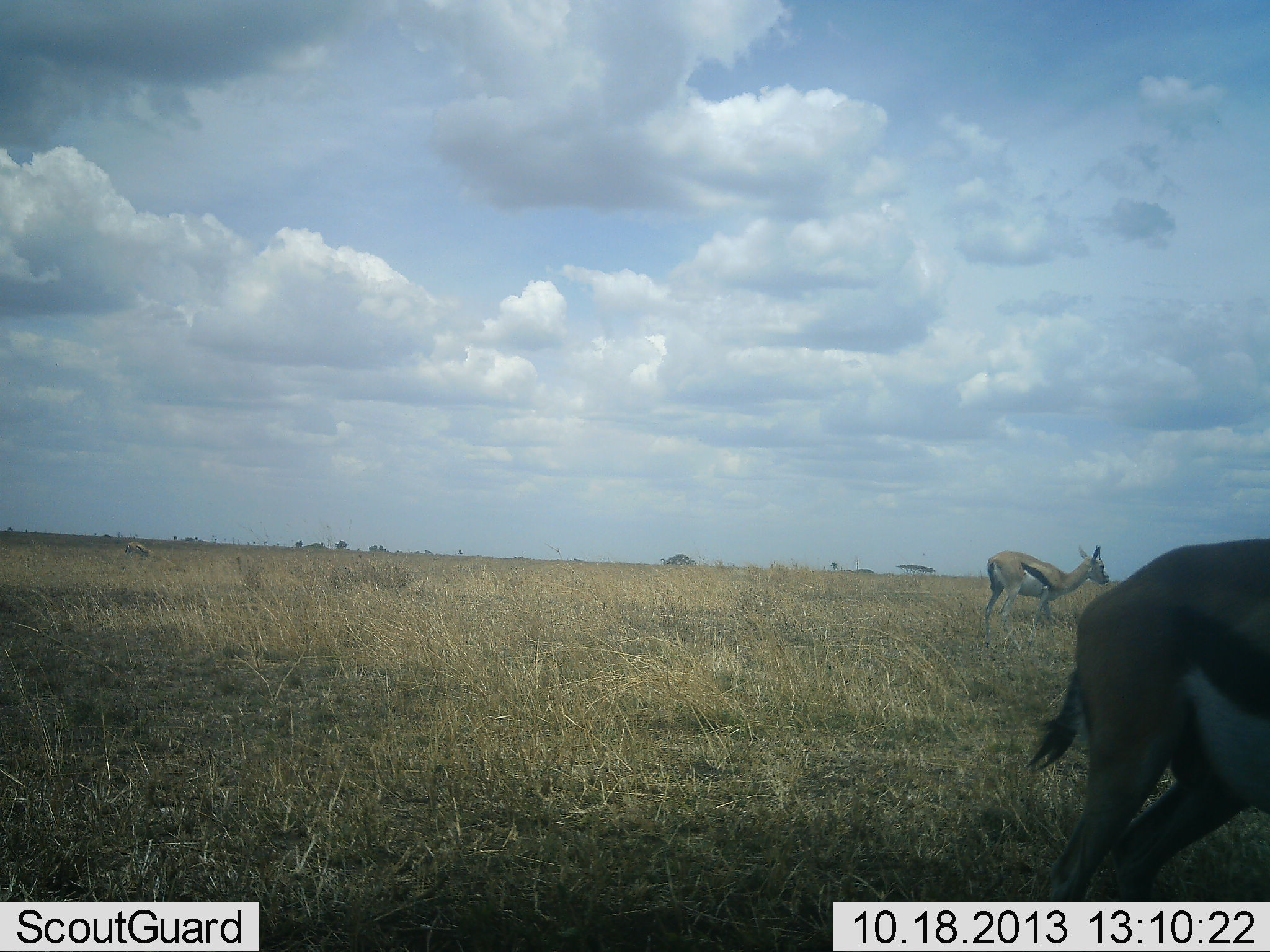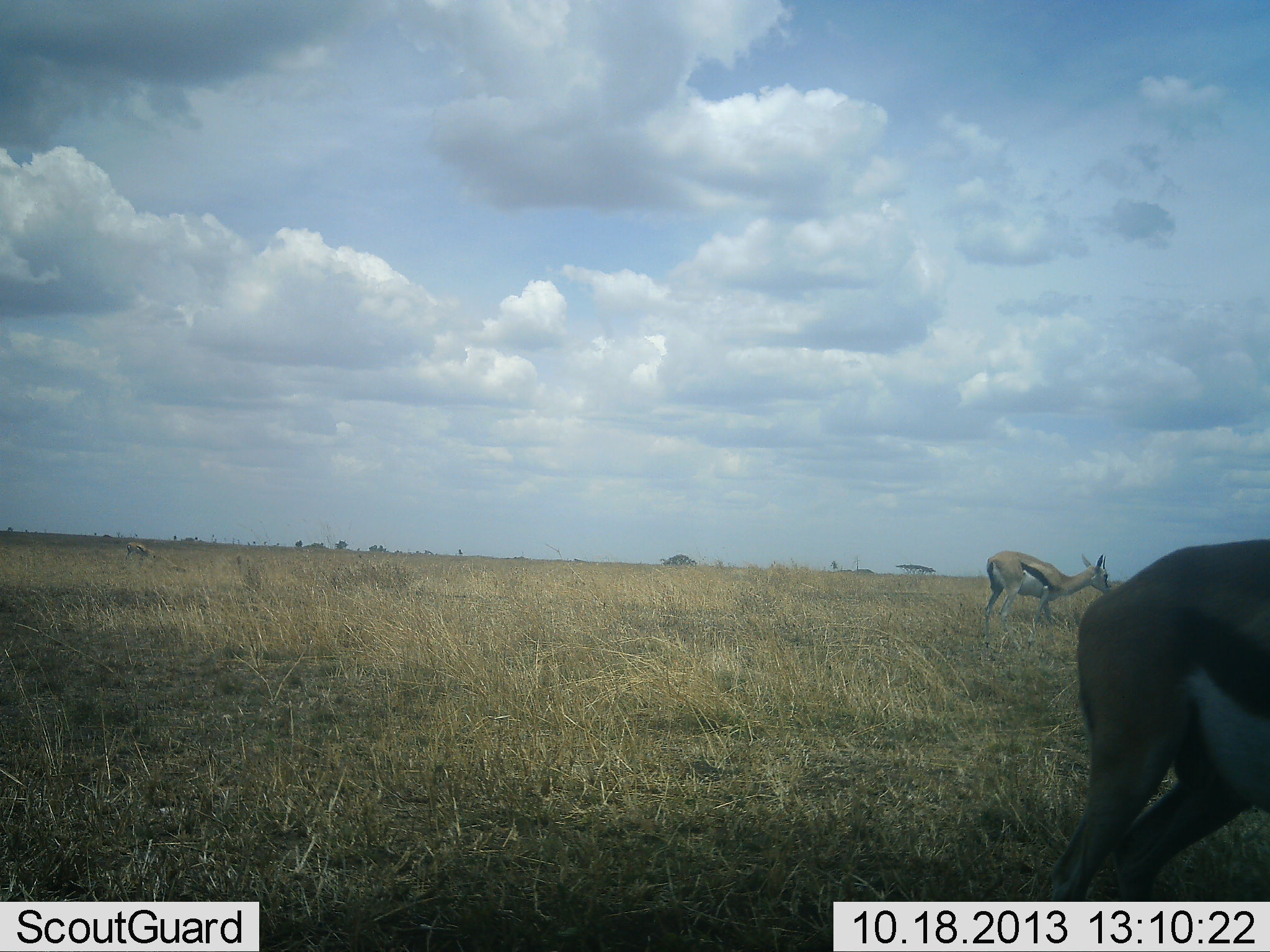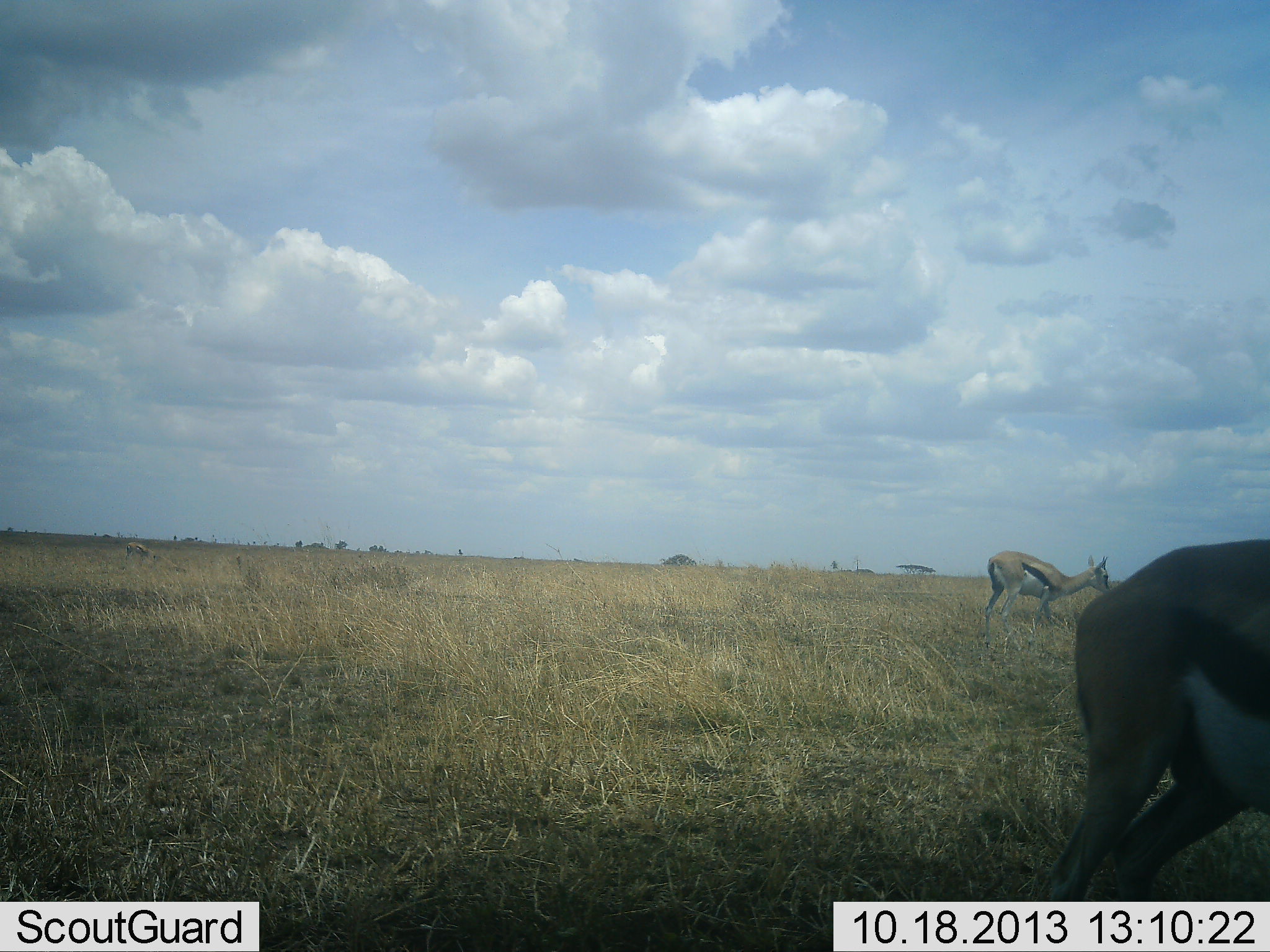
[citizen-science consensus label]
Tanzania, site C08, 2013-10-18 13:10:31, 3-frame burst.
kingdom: Animalia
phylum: Chordata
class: Mammalia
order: Artiodactyla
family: Bovidae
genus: Eudorcas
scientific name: Eudorcas thomsonii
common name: thomson's gazelle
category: gazellethomsons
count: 2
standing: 40%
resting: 0%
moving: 0%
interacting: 0%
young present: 0%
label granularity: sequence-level